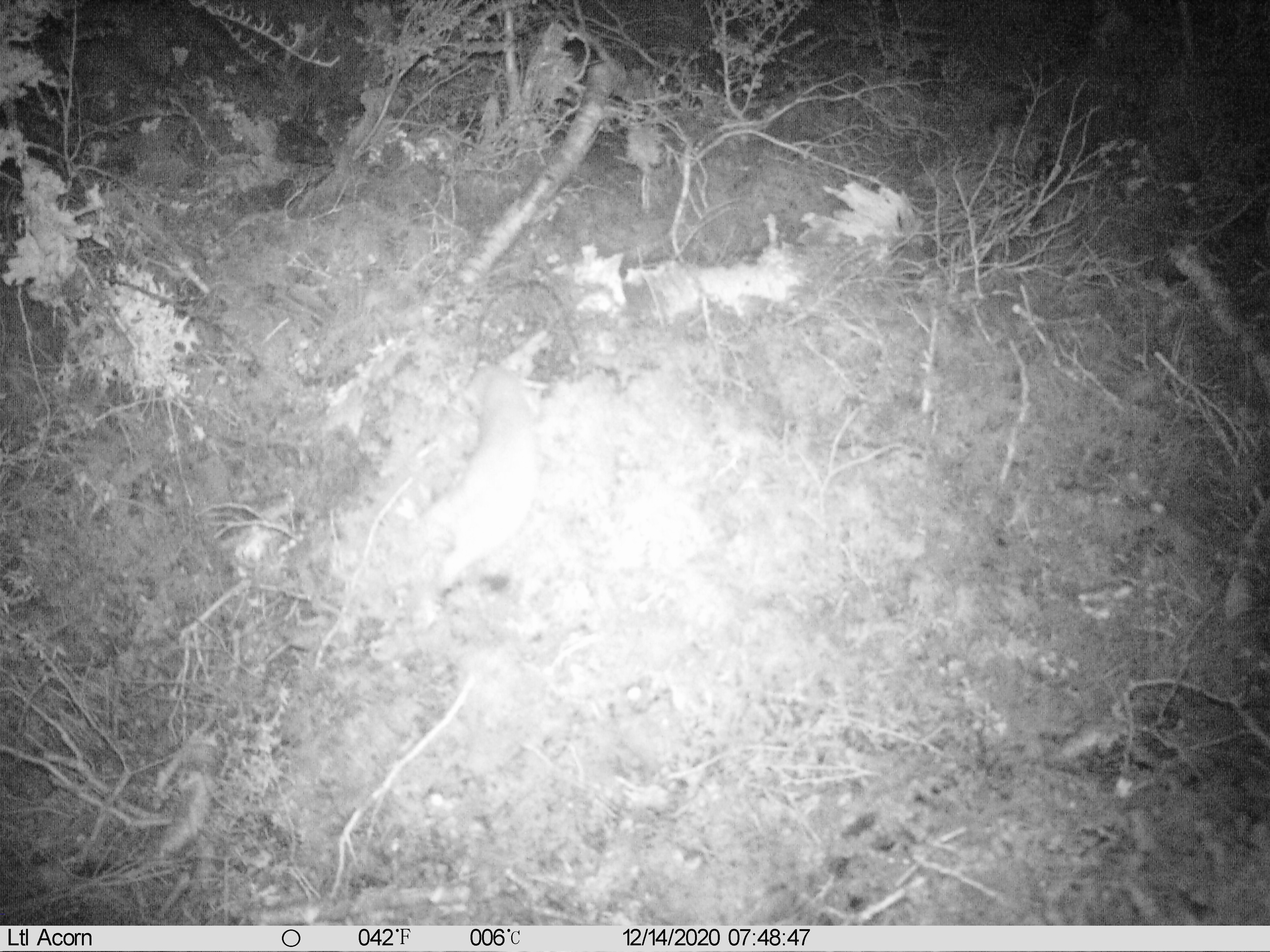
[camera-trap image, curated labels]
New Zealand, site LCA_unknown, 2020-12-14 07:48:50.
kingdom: Animalia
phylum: Chordata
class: Mammalia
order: Carnivora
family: Mustelidae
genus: Mustela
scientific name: Mustela erminea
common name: stoat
Stoat (Mustela erminea).